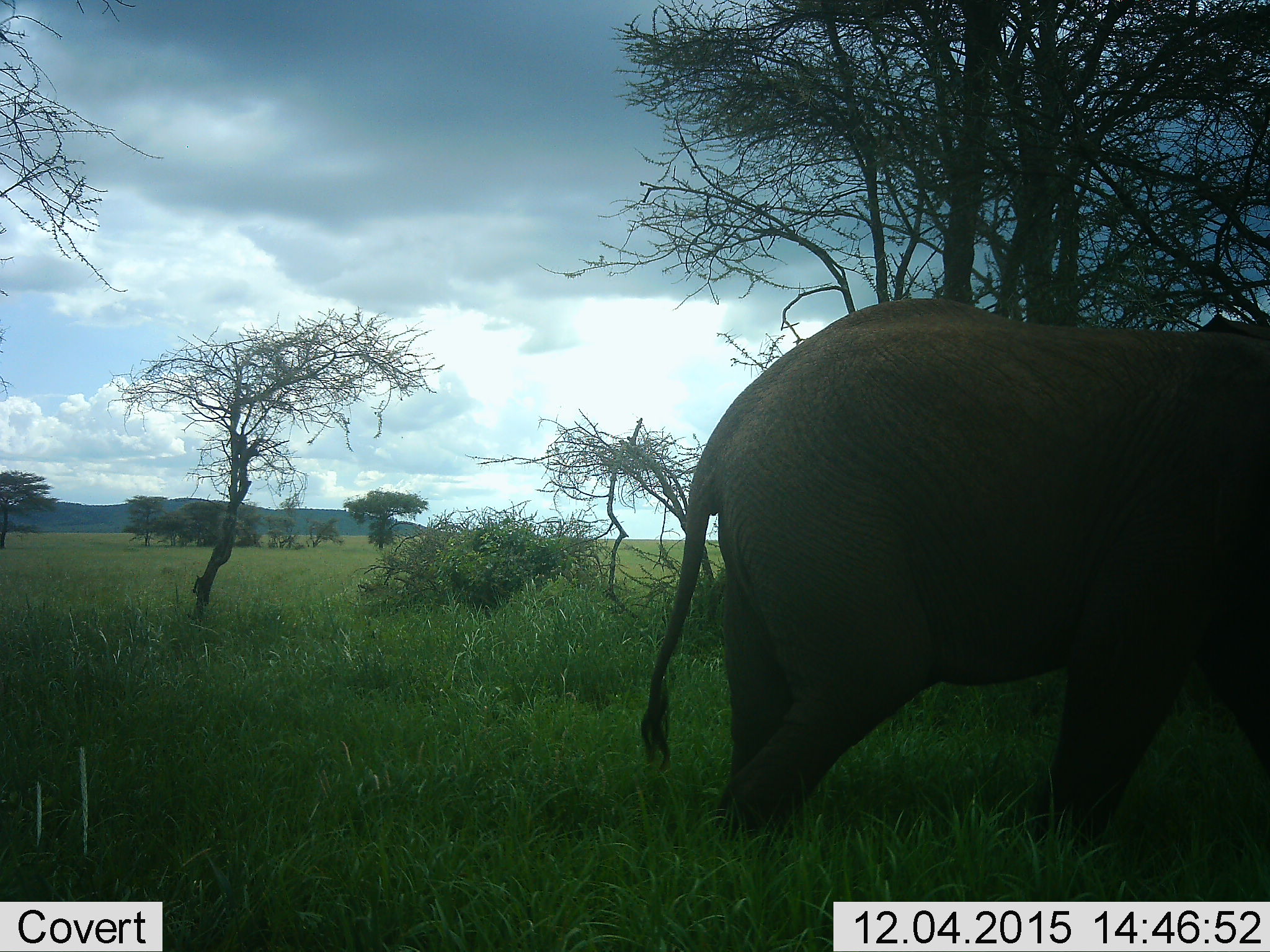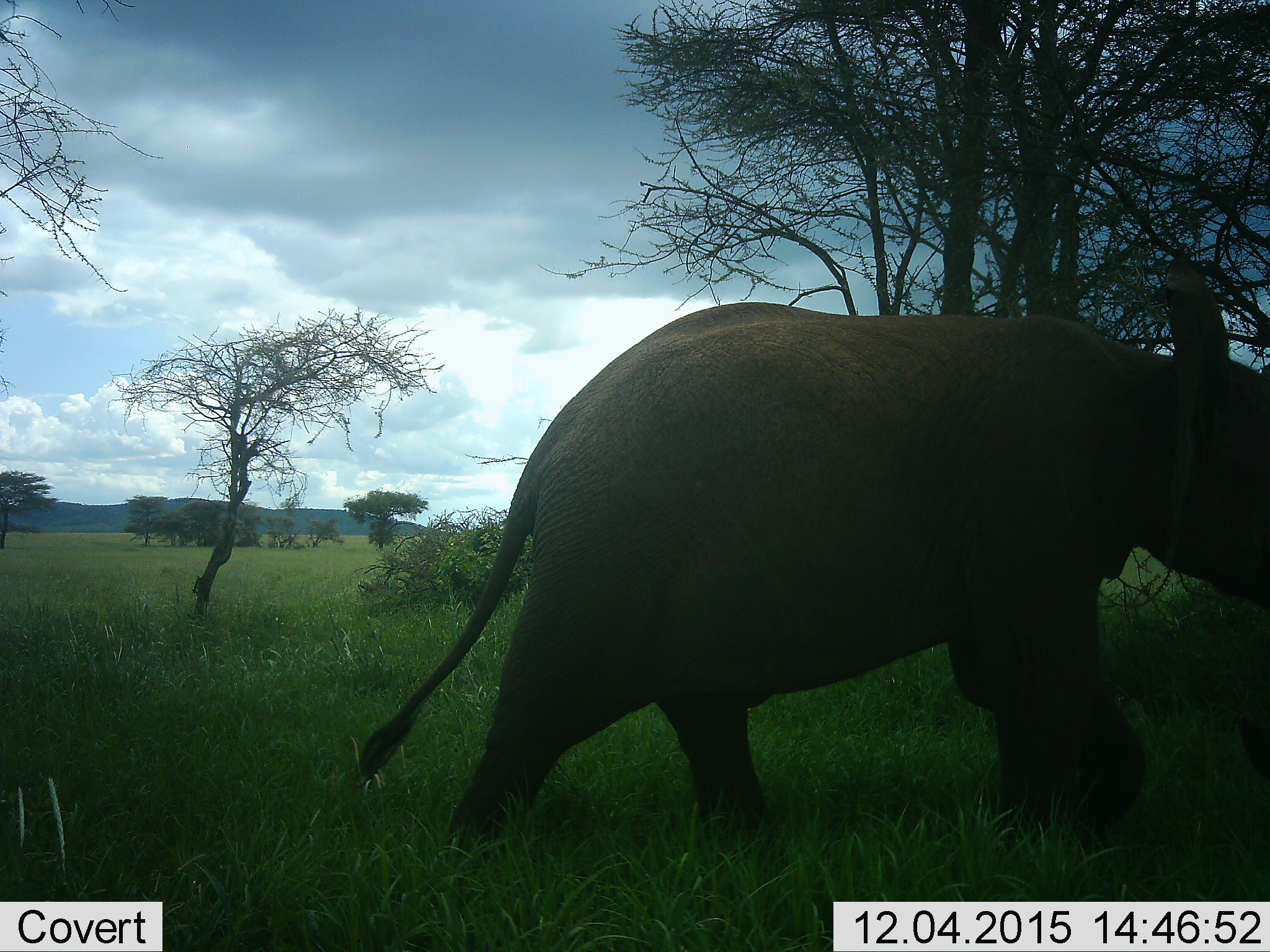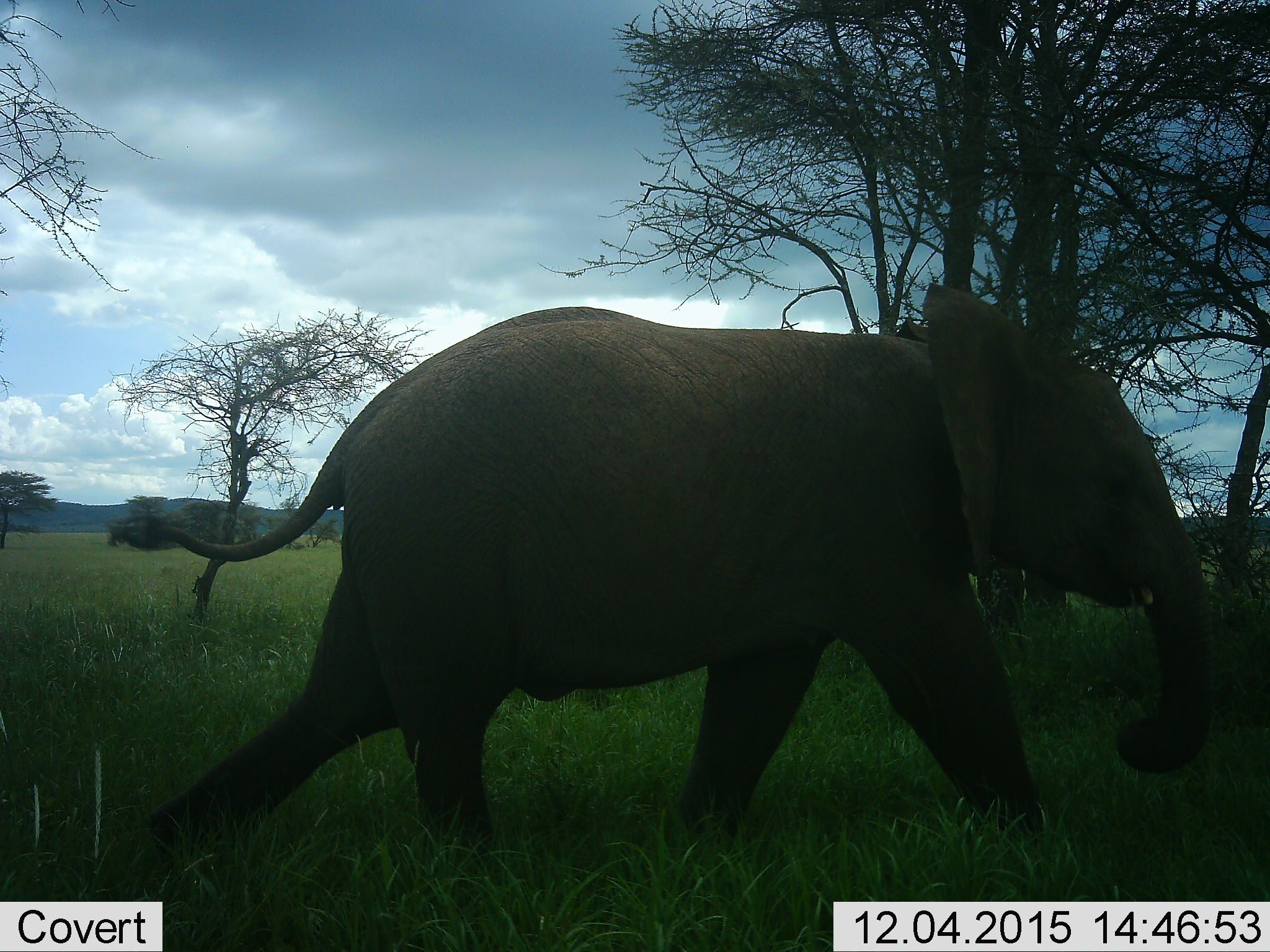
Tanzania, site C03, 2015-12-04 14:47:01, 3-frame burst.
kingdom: Animalia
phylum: Chordata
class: Mammalia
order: Proboscidea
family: Elephantidae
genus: Loxodonta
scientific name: Loxodonta africana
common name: african bush elephant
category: elephant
Elephant (african bush elephant) (Loxodonta africana), count 1. Behavior (volunteer vote fractions): standing 26%, resting 0%, moving 79%, interacting 0%. Young present (vote fraction): 11%. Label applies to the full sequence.